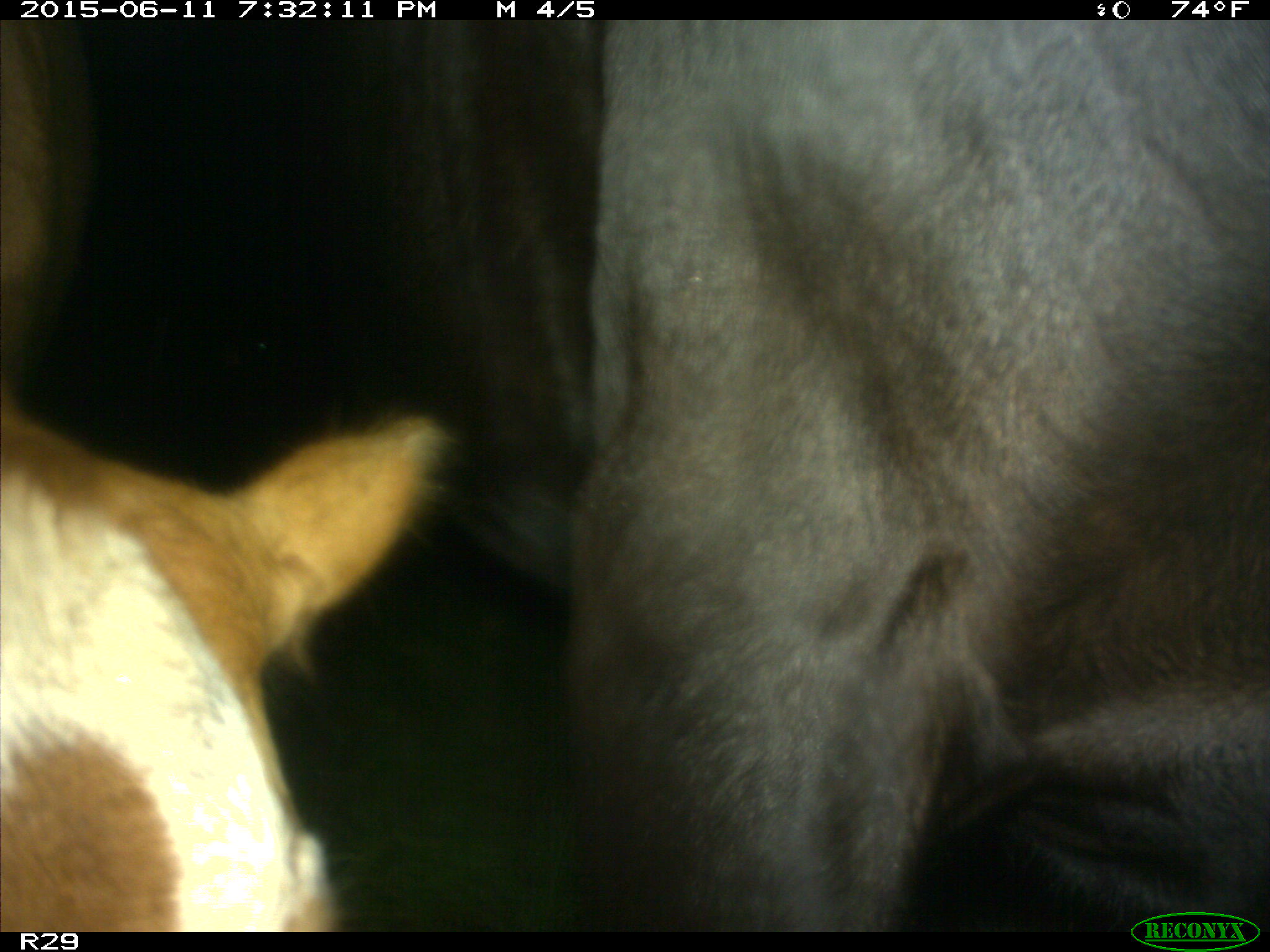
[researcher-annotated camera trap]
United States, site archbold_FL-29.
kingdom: Animalia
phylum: Chordata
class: Mammalia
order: Artiodactyla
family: Bovidae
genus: Bos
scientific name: Bos taurus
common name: domestic cow